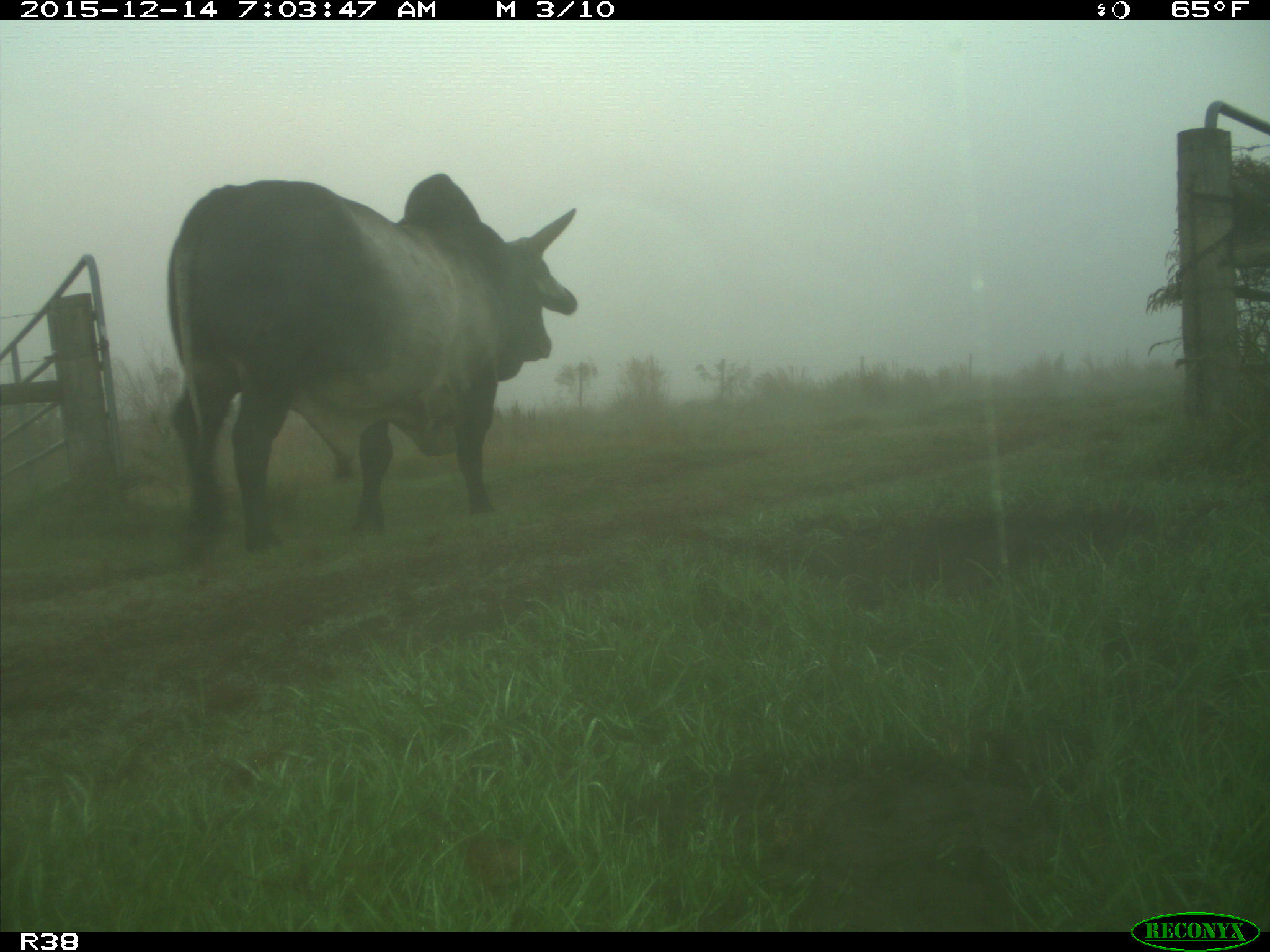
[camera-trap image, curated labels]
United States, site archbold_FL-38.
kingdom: Animalia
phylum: Chordata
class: Mammalia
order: Artiodactyla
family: Bovidae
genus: Bos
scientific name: Bos taurus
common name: domestic cow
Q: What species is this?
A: Bos taurus (domestic cow).